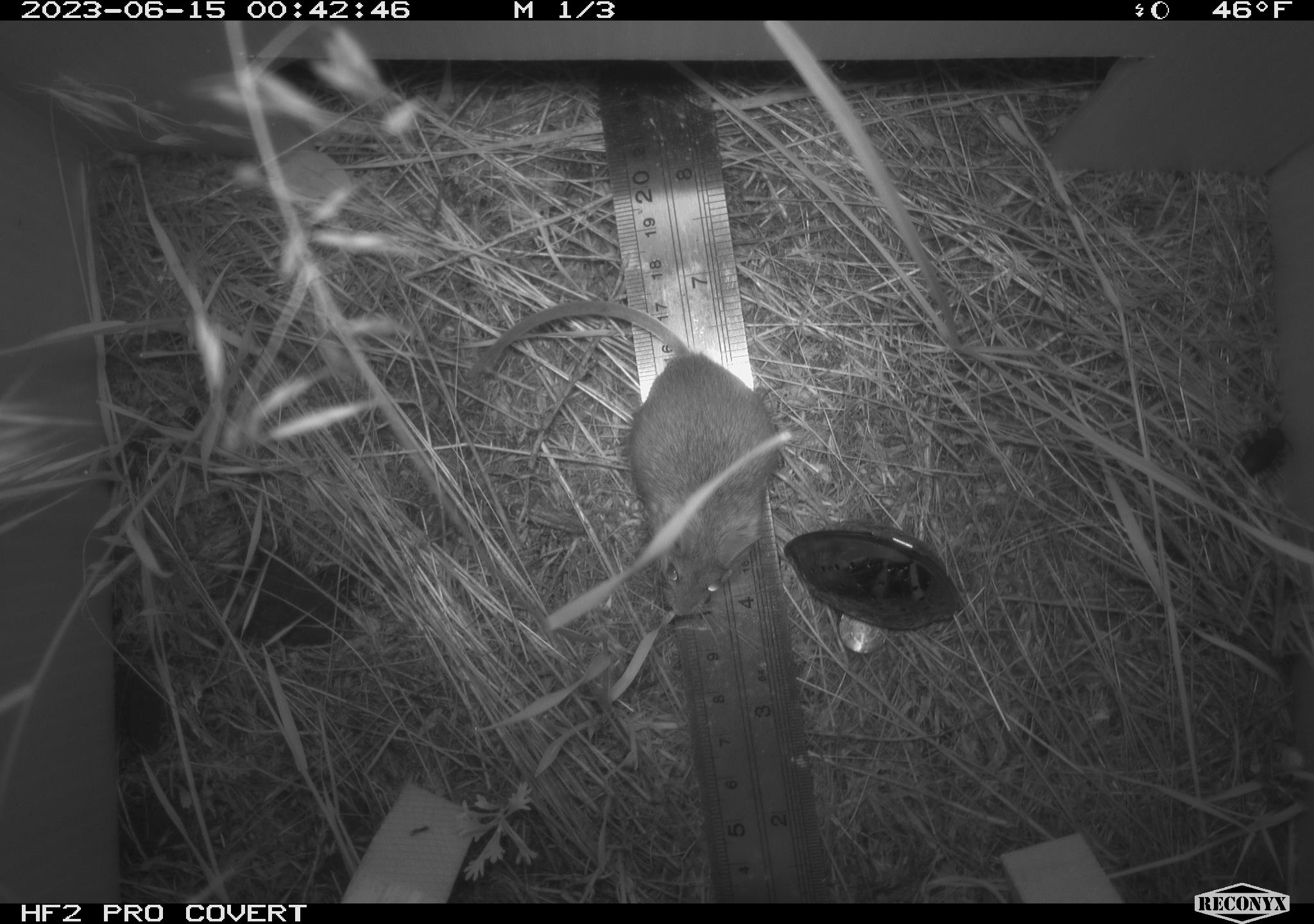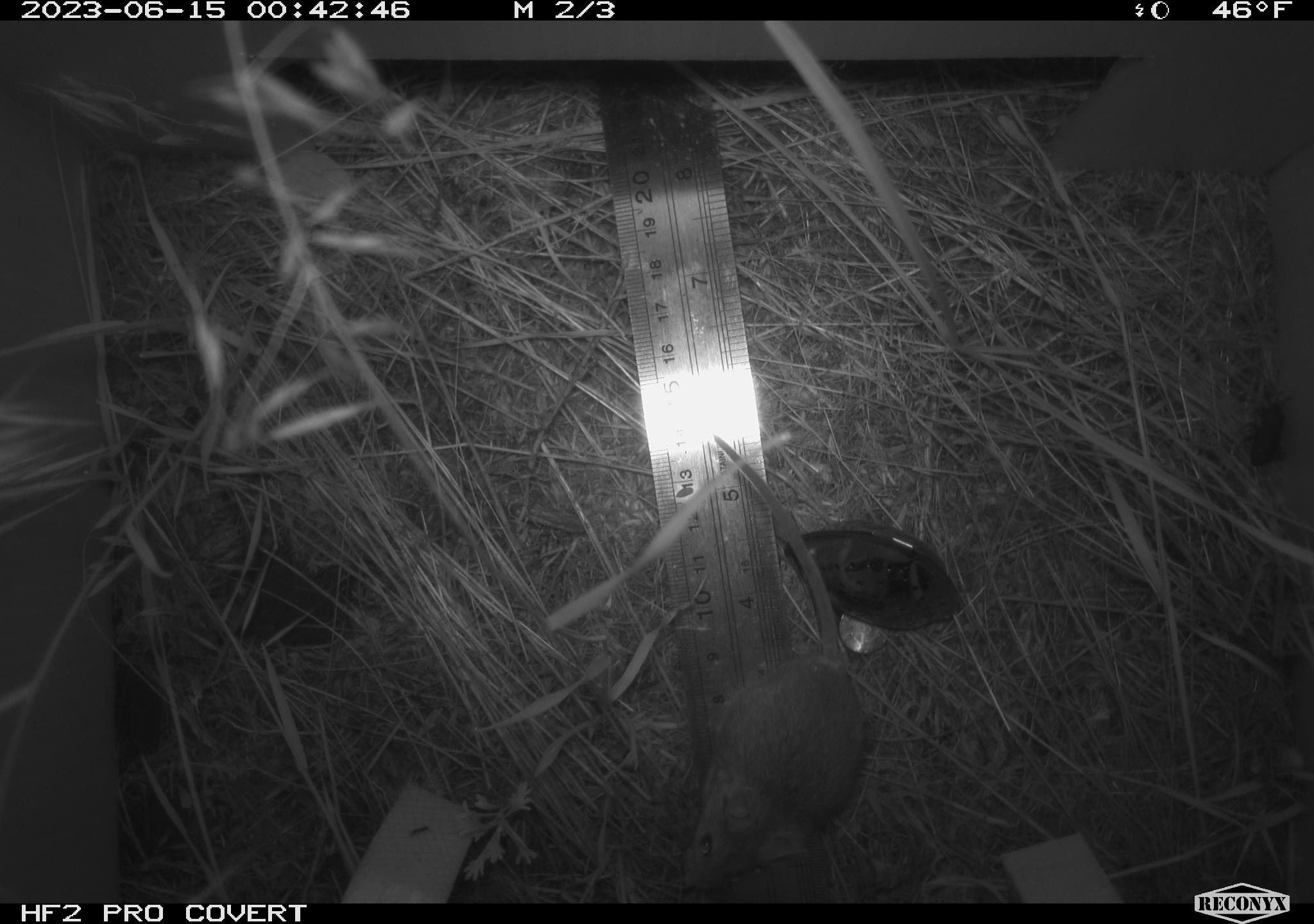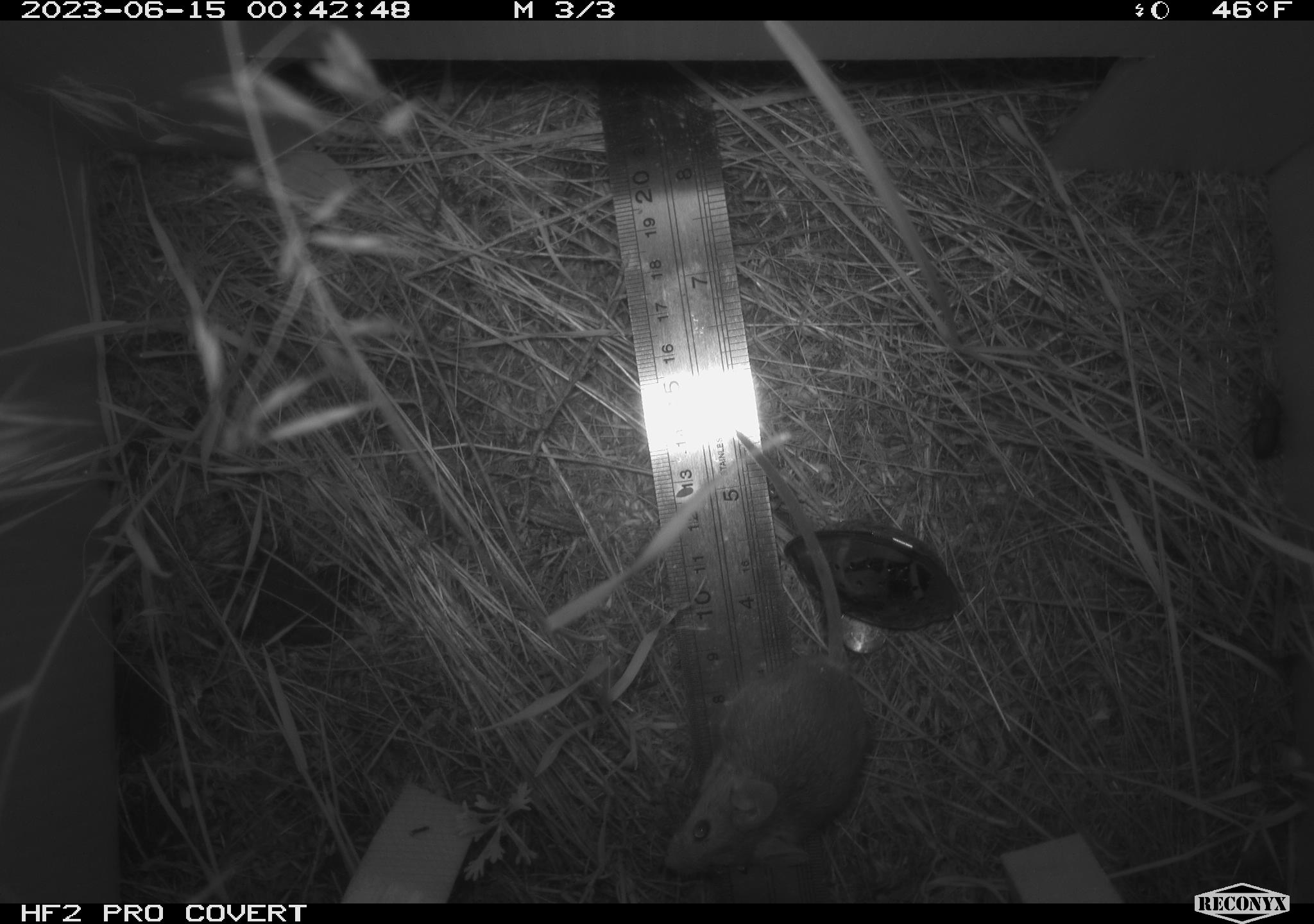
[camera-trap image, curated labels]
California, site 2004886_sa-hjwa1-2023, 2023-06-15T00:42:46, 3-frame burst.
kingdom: Animalia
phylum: Chordata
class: Mammalia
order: Rodentia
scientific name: Rodentia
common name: mouse species